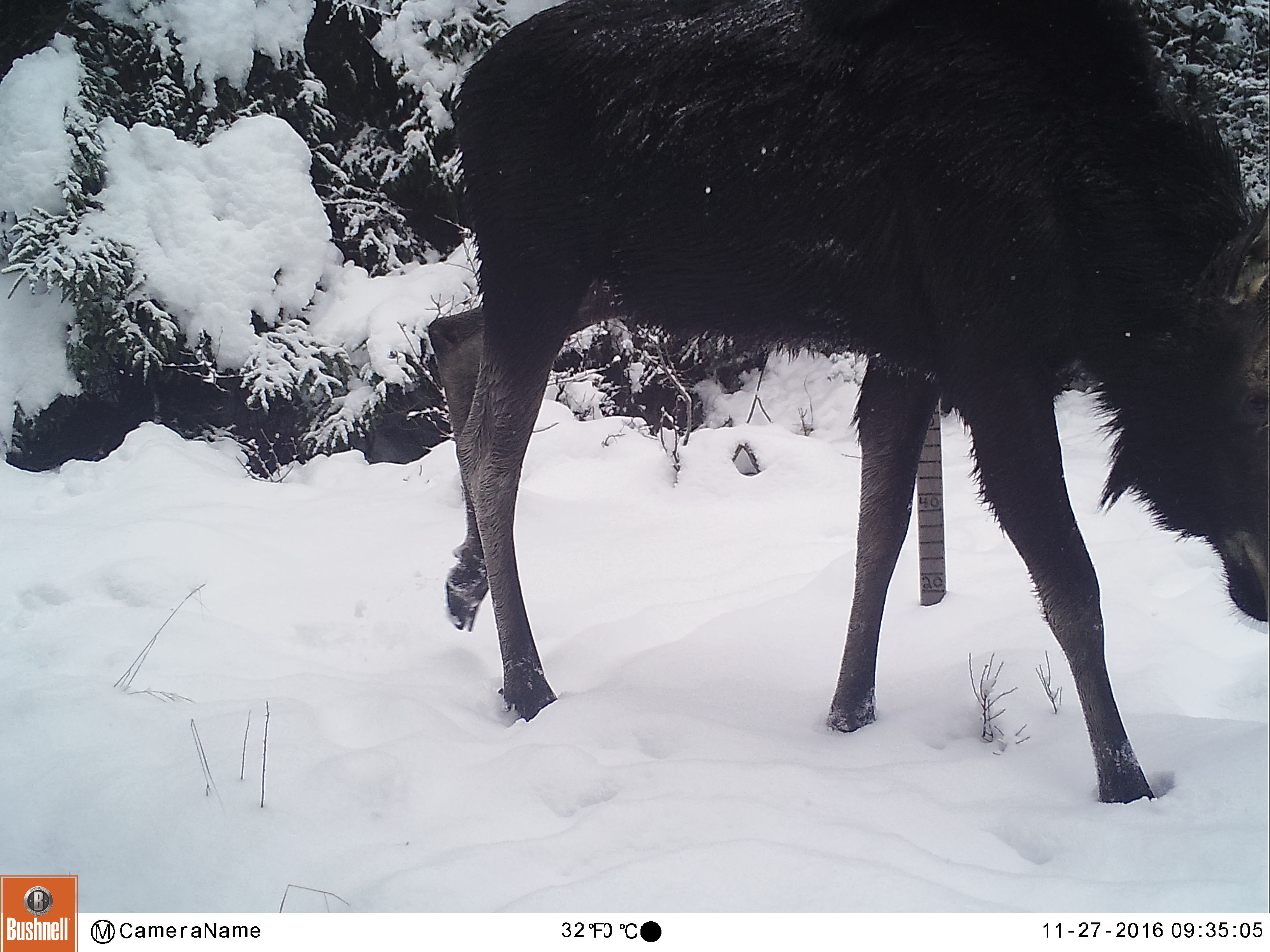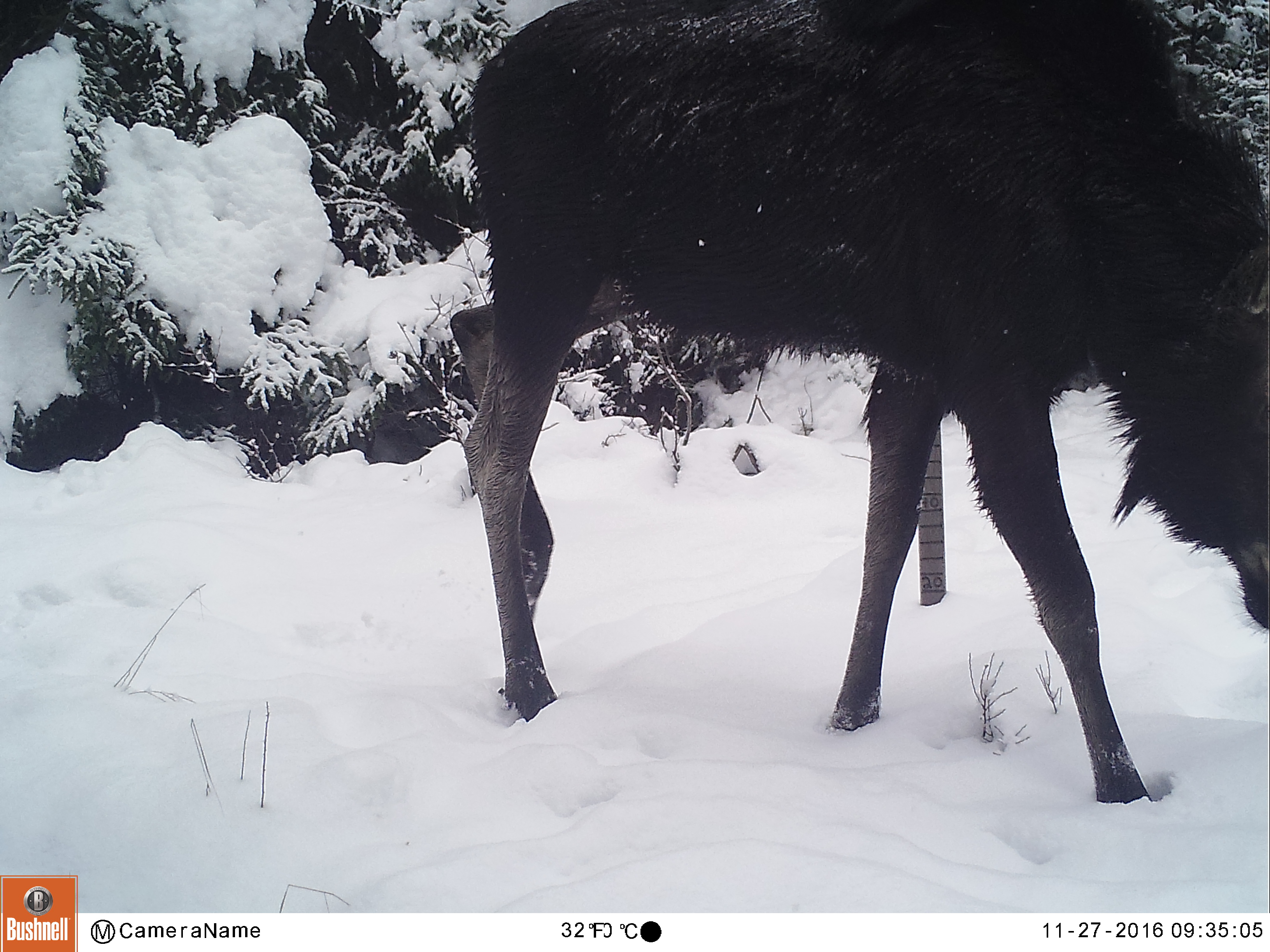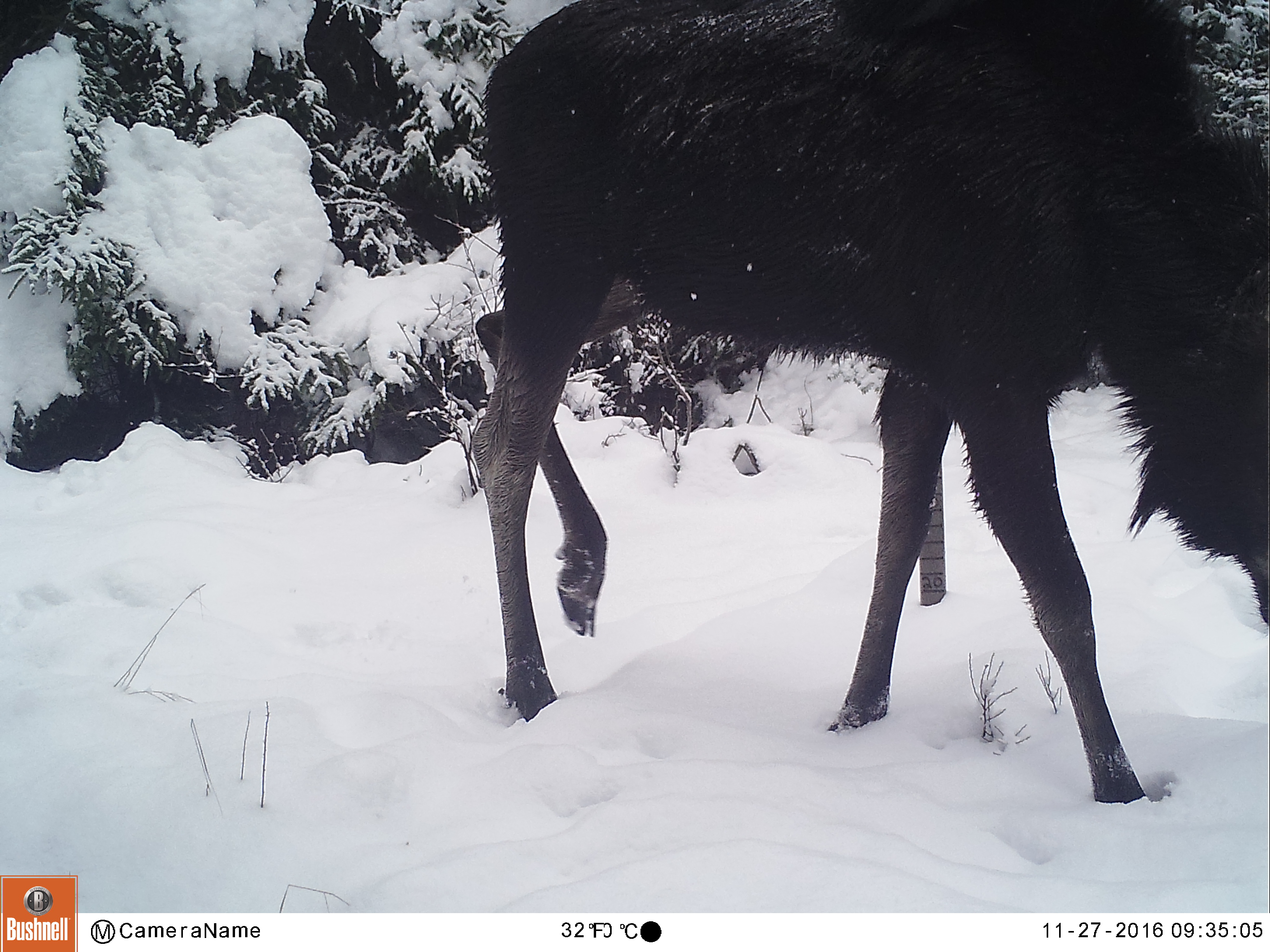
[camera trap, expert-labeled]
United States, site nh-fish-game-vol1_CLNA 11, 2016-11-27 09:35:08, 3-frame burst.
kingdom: Animalia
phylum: Chordata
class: Mammalia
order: Artiodactyla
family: Cervidae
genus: Alces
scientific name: Alces alces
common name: moose